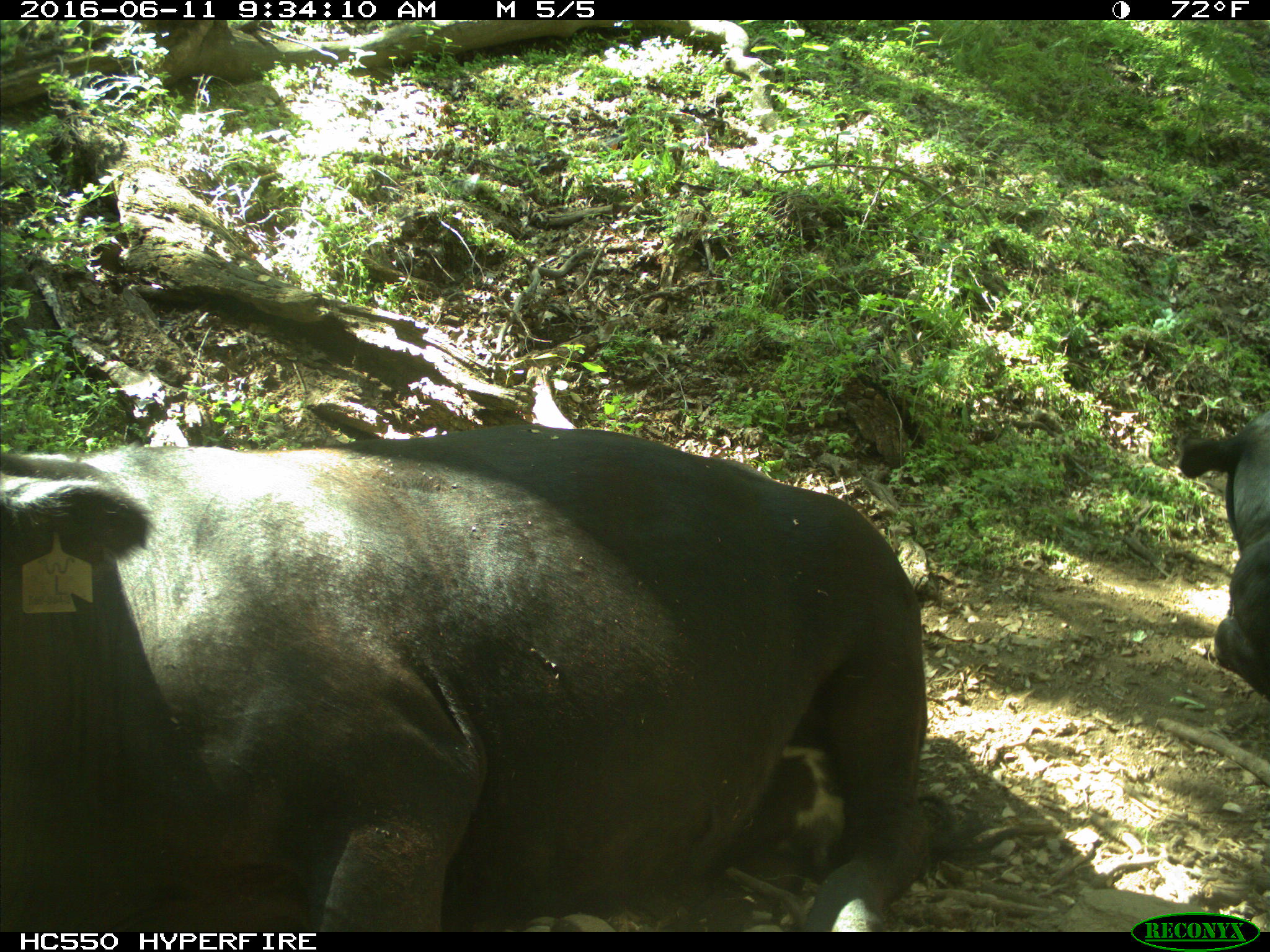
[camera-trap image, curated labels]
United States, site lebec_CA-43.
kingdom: Animalia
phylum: Chordata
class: Mammalia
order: Artiodactyla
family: Bovidae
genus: Bos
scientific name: Bos taurus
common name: domestic cow